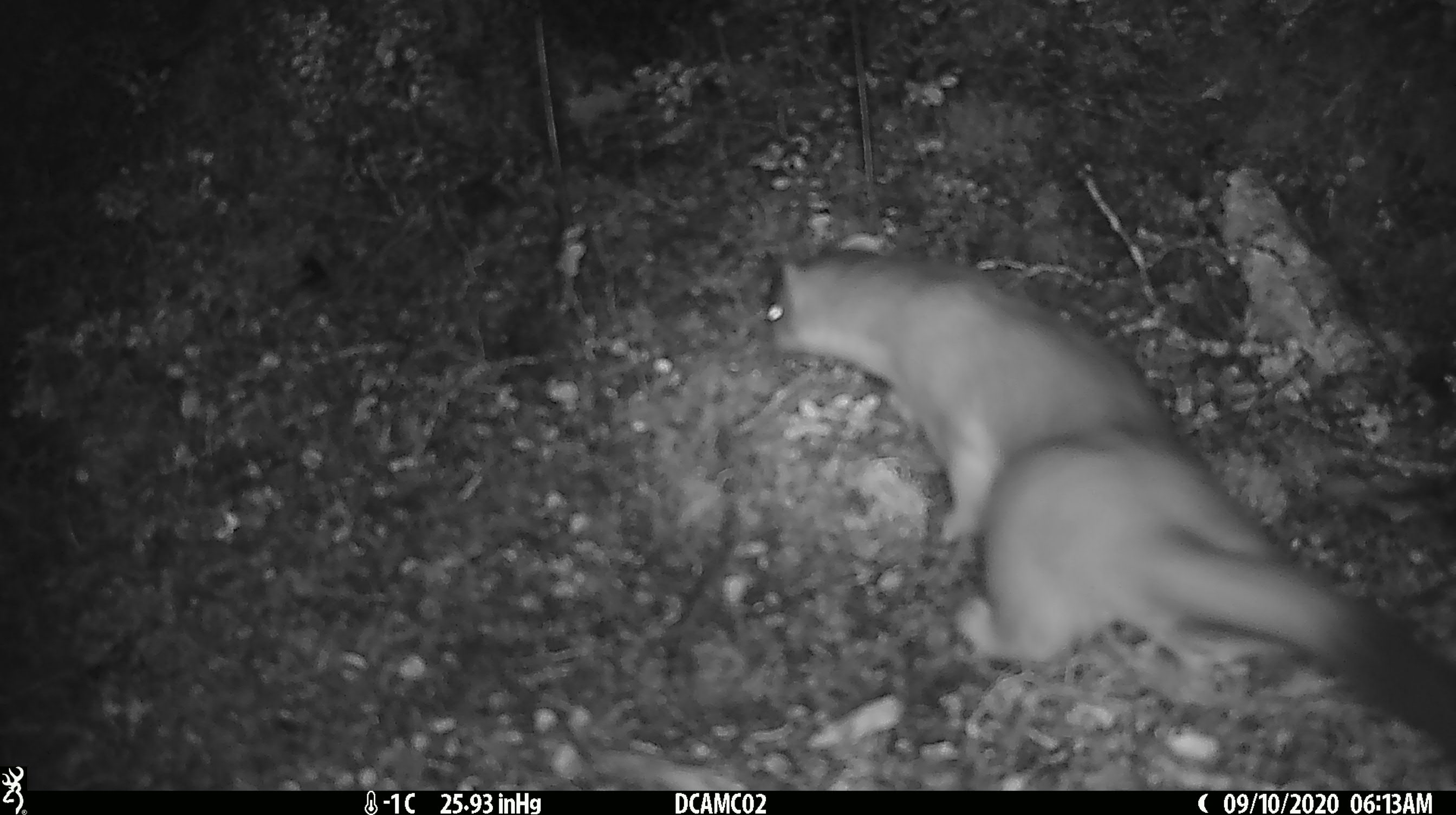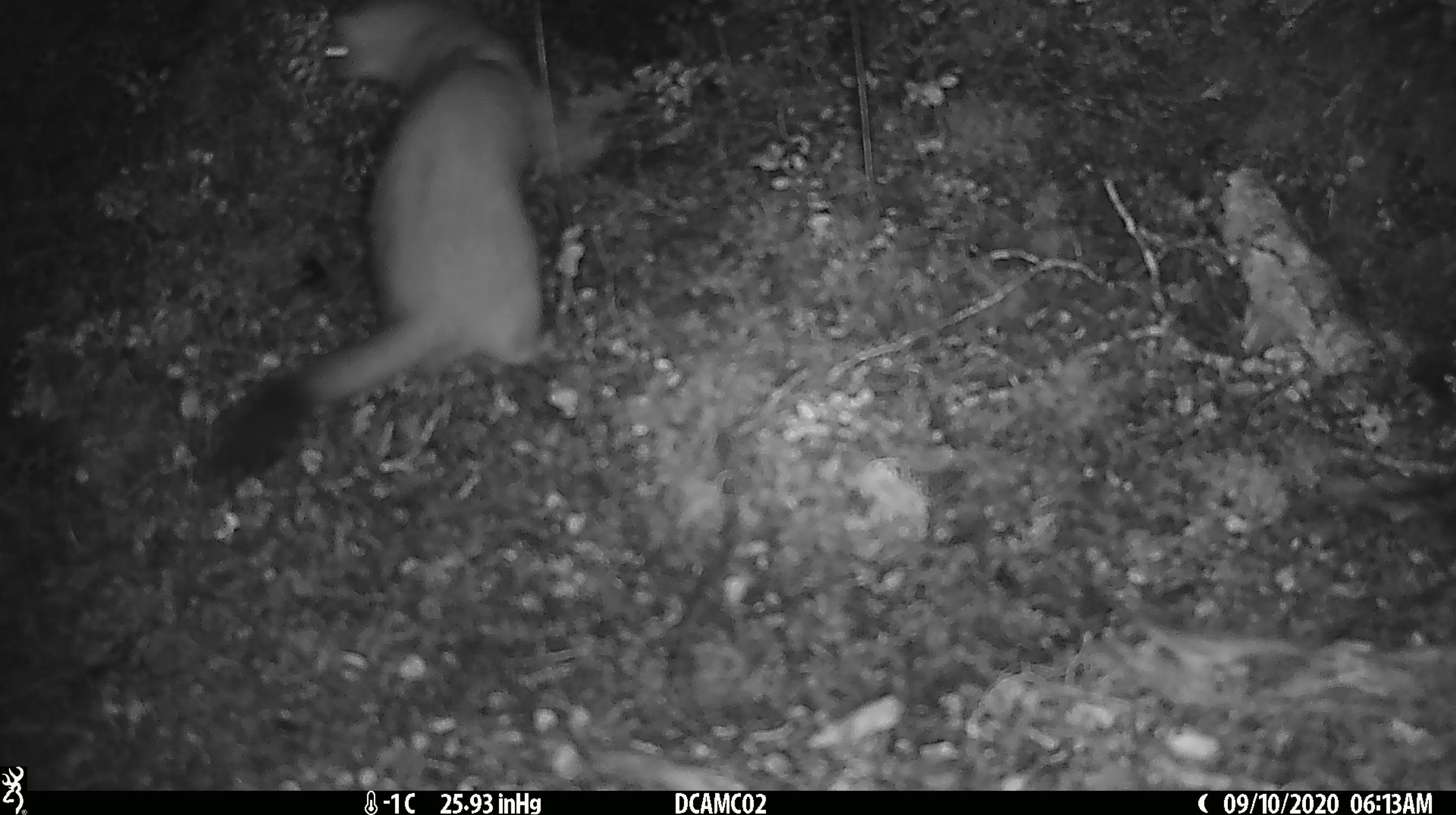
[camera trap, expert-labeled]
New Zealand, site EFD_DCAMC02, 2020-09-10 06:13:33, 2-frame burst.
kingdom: Animalia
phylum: Chordata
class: Mammalia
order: Carnivora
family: Mustelidae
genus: Mustela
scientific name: Mustela erminea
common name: stoat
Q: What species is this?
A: Stoat (Mustela erminea).